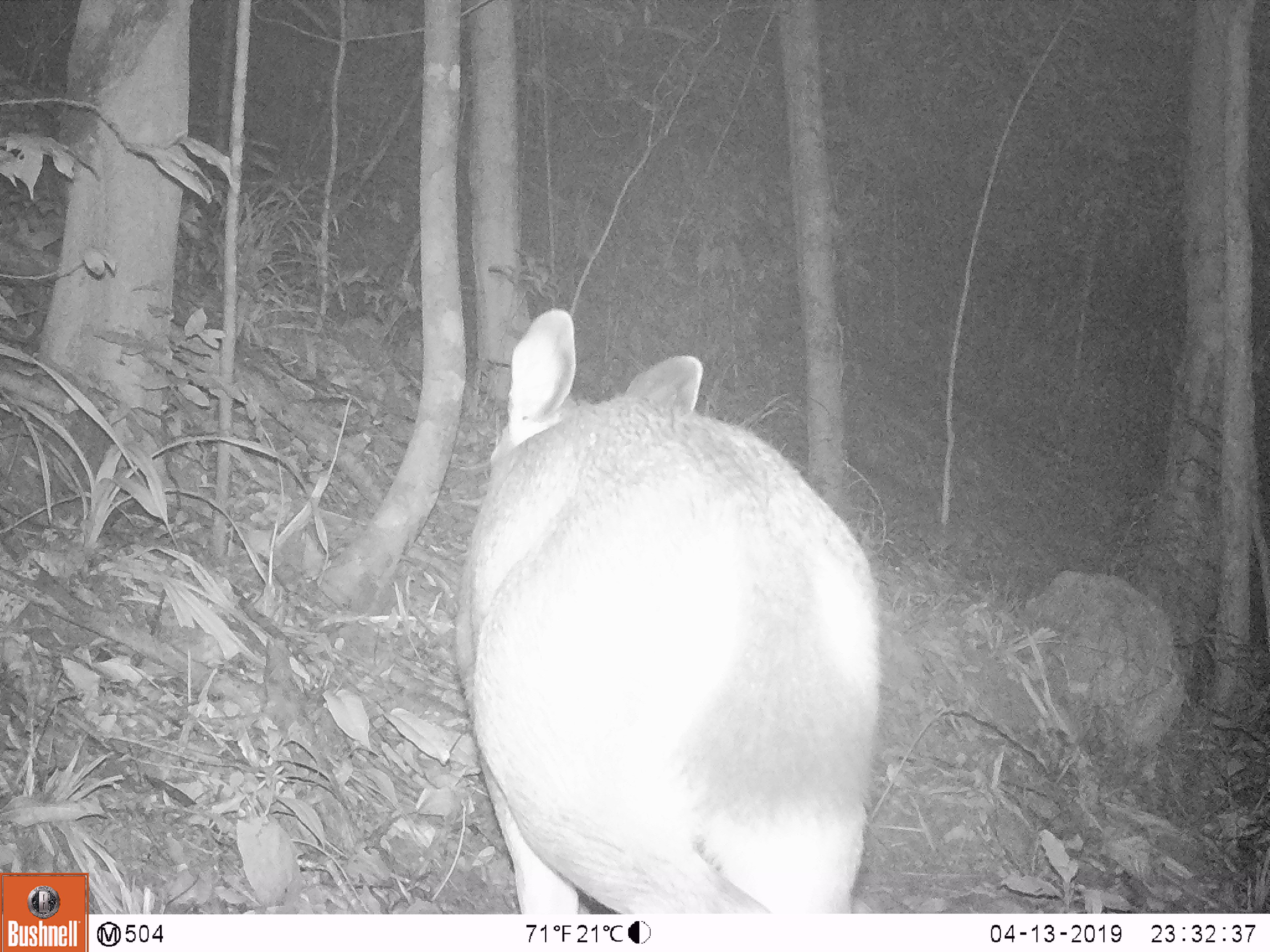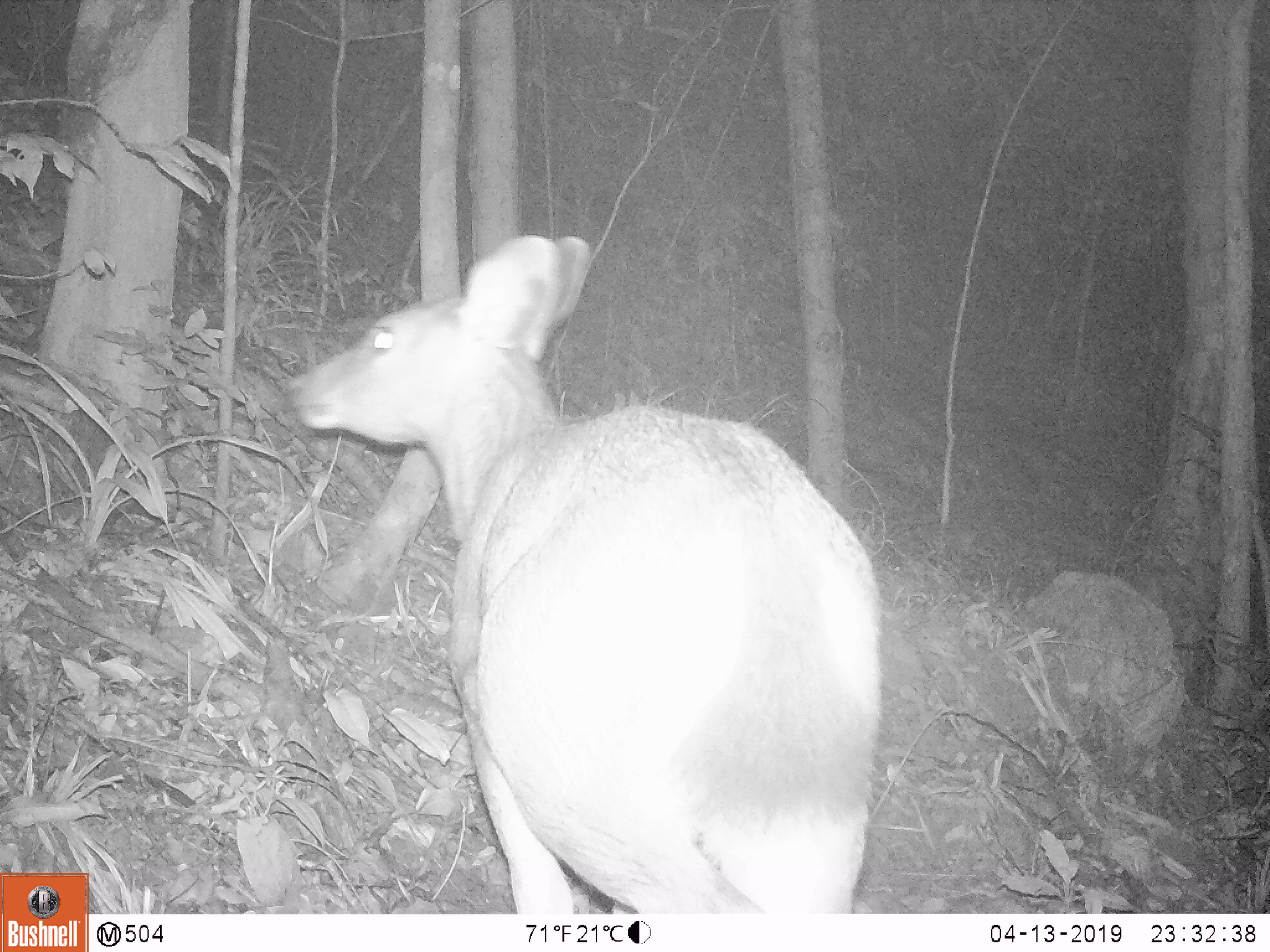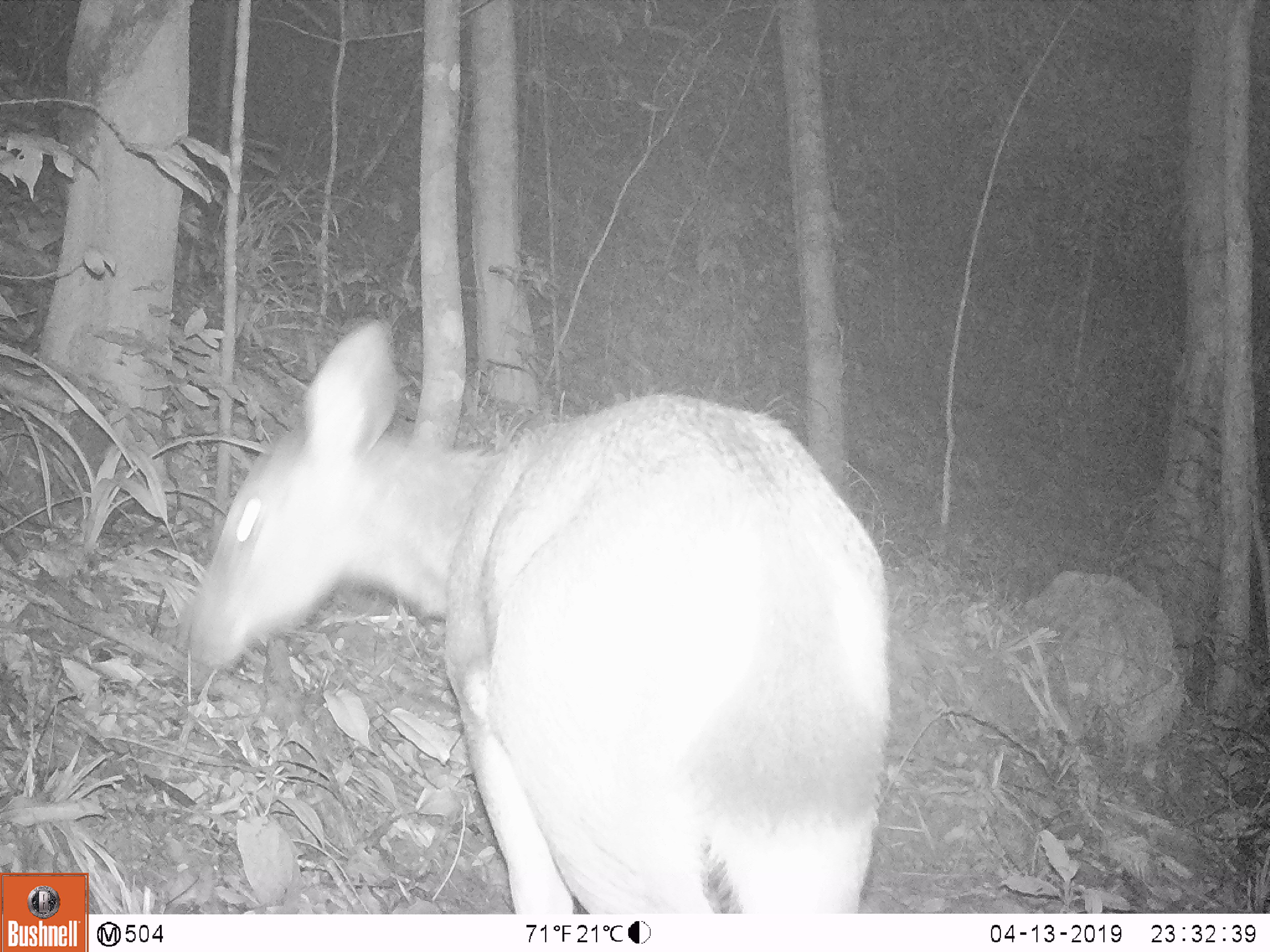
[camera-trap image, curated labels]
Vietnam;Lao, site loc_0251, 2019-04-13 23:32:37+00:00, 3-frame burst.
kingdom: Animalia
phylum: Chordata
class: Mammalia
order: Artiodactyla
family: Cervidae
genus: Rusa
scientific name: Rusa unicolor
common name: sambar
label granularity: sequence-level